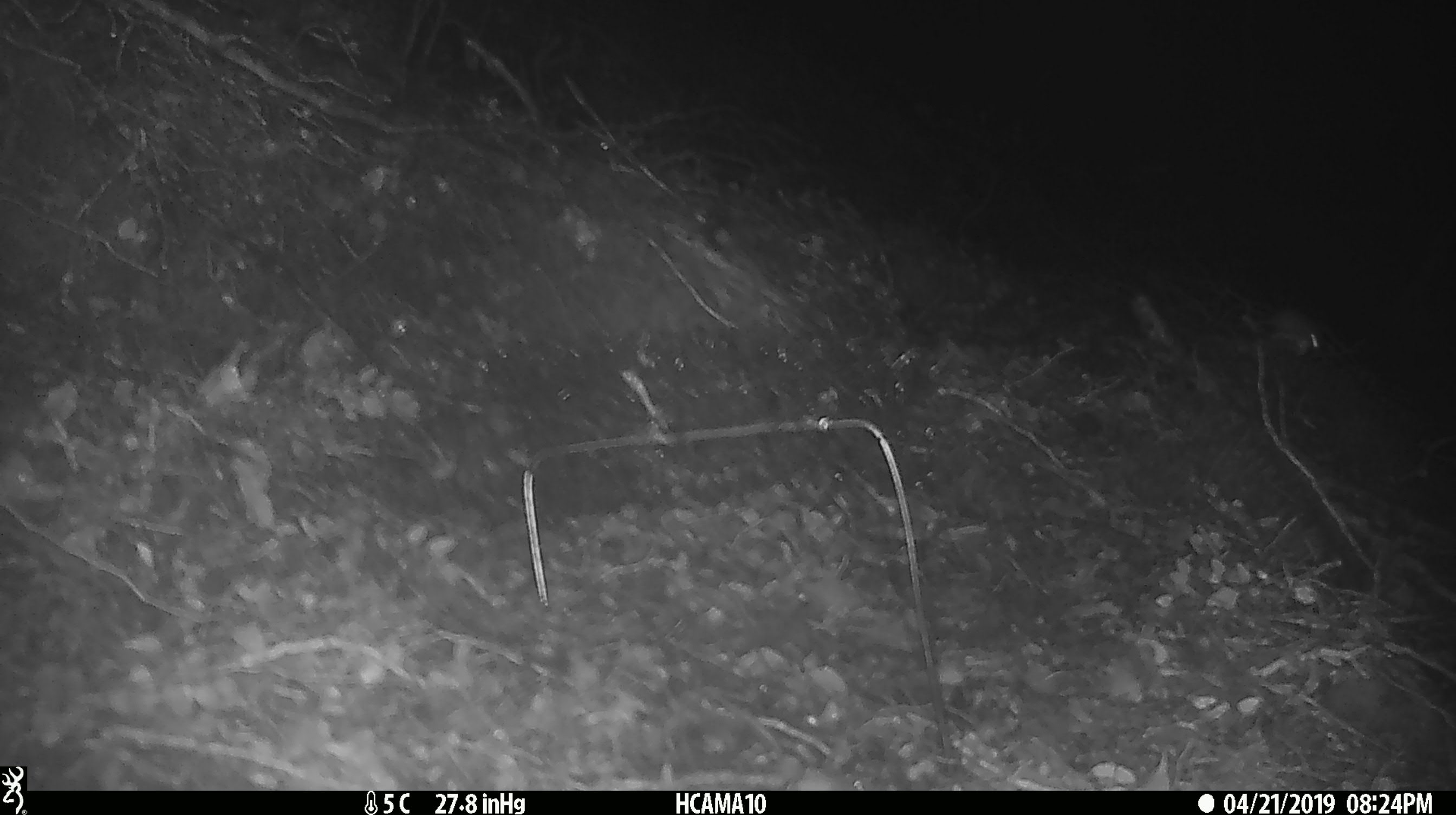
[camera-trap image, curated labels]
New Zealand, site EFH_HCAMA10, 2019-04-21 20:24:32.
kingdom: Animalia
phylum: Chordata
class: Mammalia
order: Rodentia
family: Muridae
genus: Mus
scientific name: Mus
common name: mouse